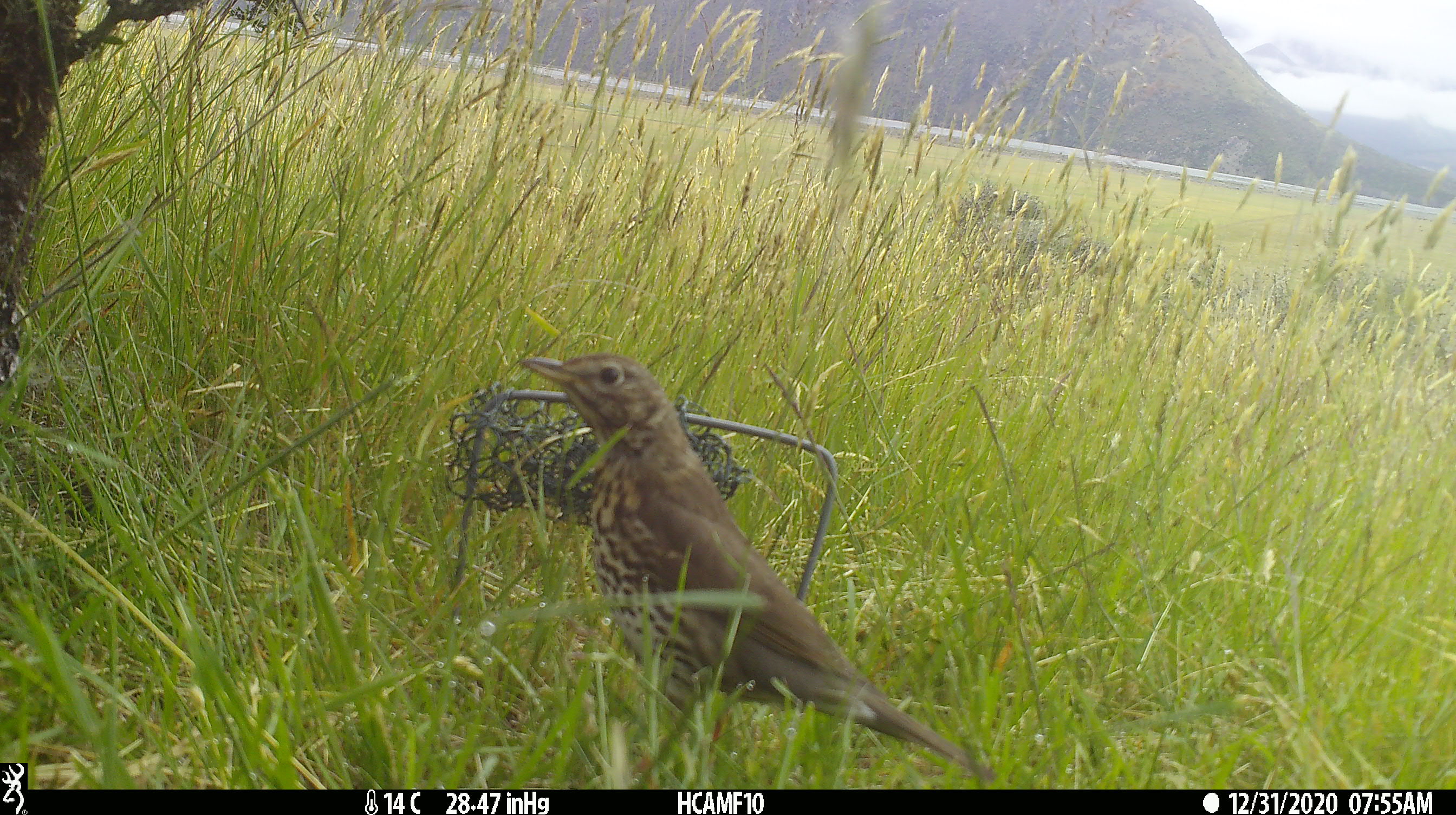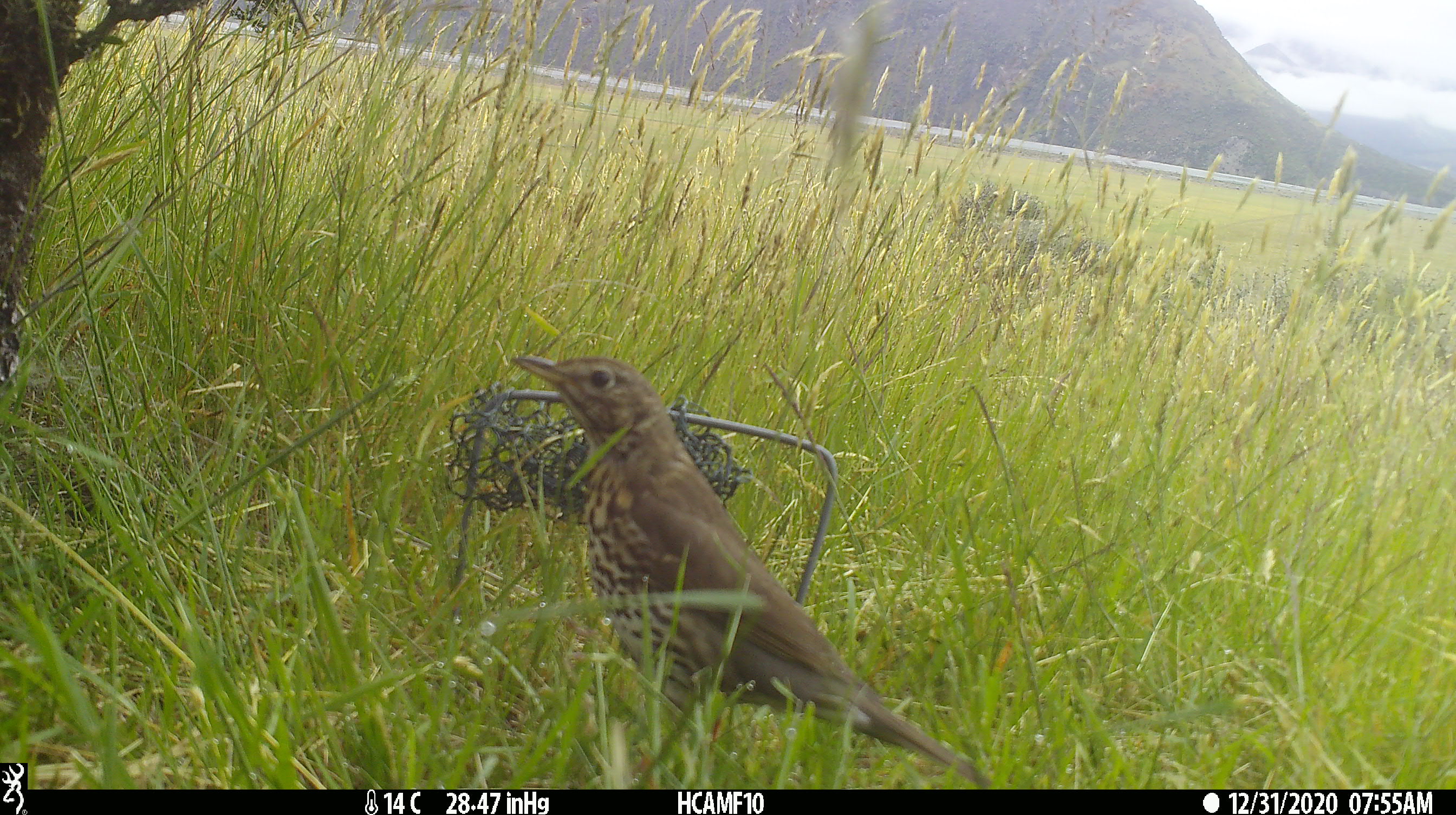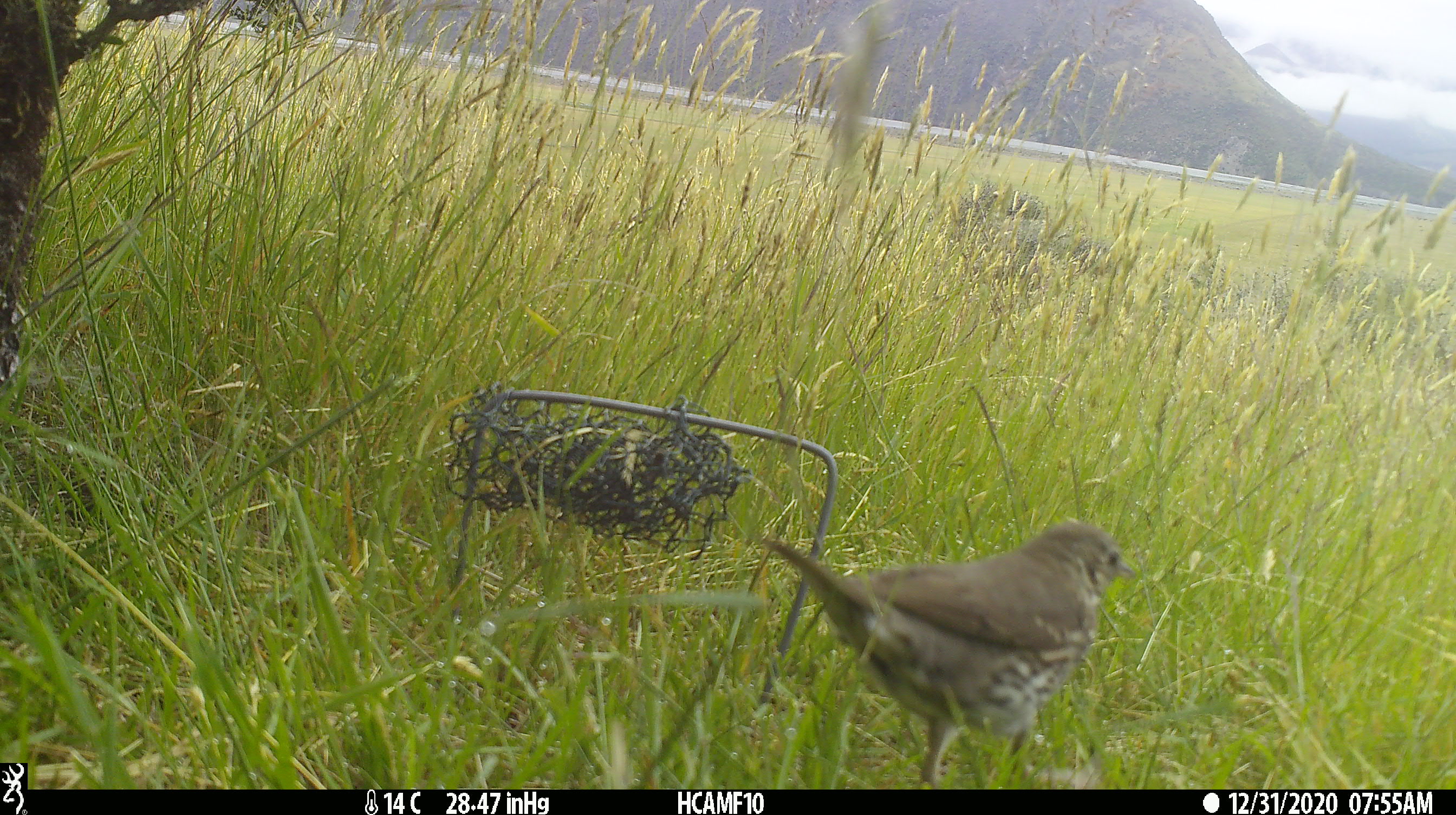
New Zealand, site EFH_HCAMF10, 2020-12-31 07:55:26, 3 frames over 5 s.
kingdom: Animalia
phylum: Chordata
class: Aves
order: Passeriformes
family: Turdidae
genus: Turdus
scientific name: Turdus philomelos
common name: song thrush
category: thrush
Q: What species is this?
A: Thrush (song thrush) (Turdus philomelos).